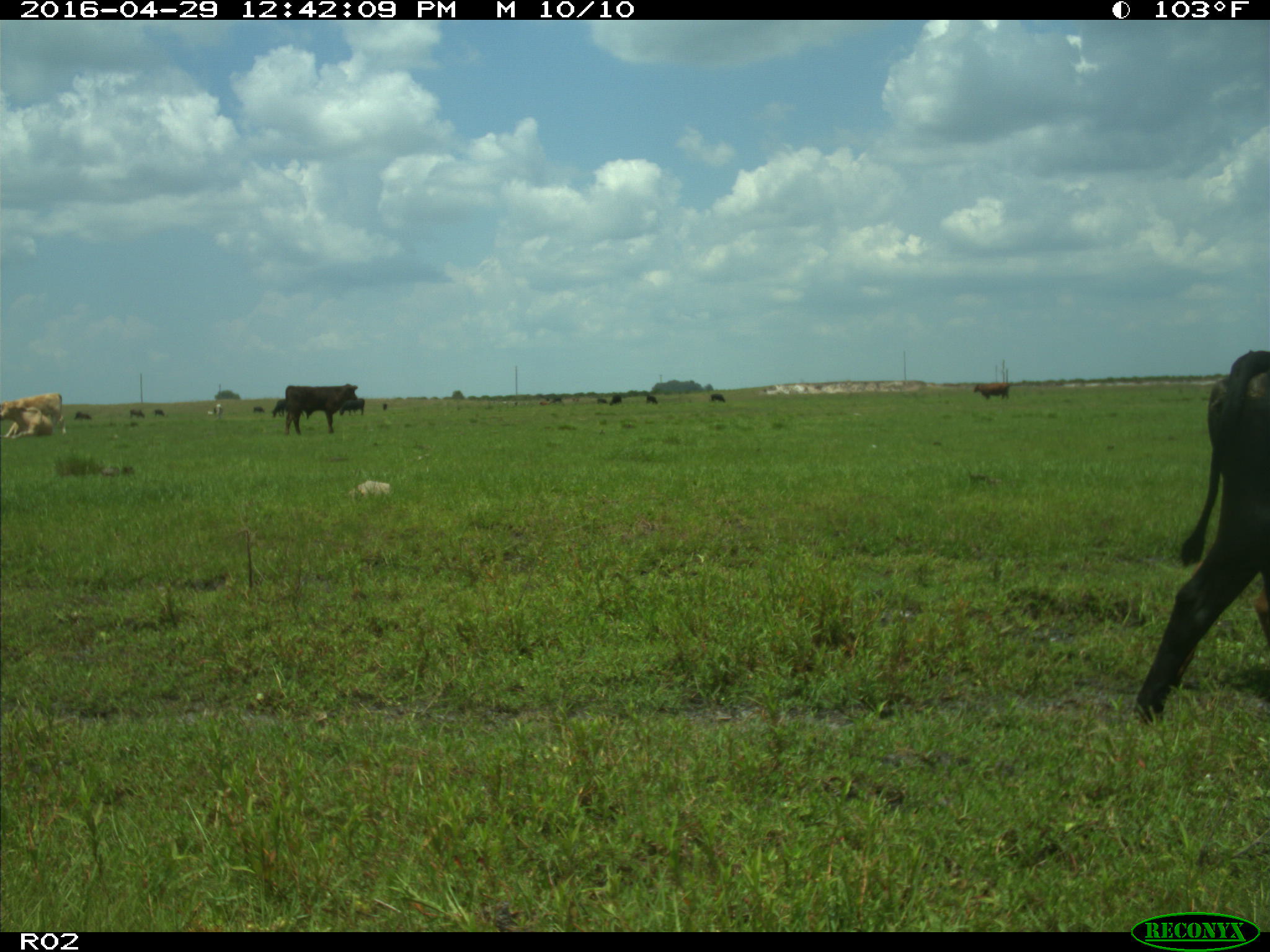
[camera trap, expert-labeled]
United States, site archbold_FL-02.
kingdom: Animalia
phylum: Chordata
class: Mammalia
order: Artiodactyla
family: Bovidae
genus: Bos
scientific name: Bos taurus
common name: domestic cow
Bos taurus (domestic cow).